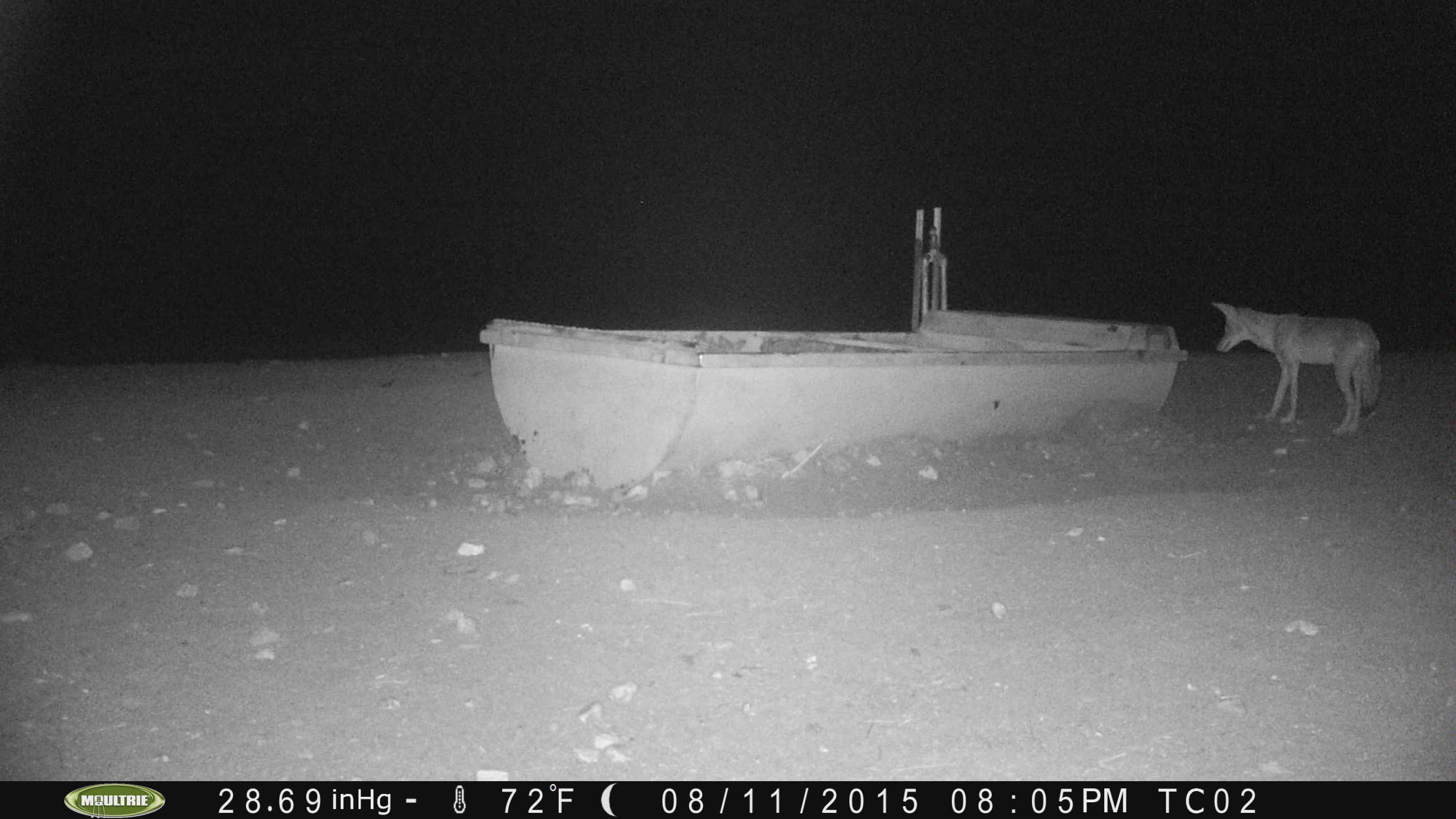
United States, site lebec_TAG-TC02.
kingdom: Animalia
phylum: Chordata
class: Mammalia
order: Carnivora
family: Canidae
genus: Canis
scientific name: Canis latrans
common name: coyote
Canis latrans (coyote).